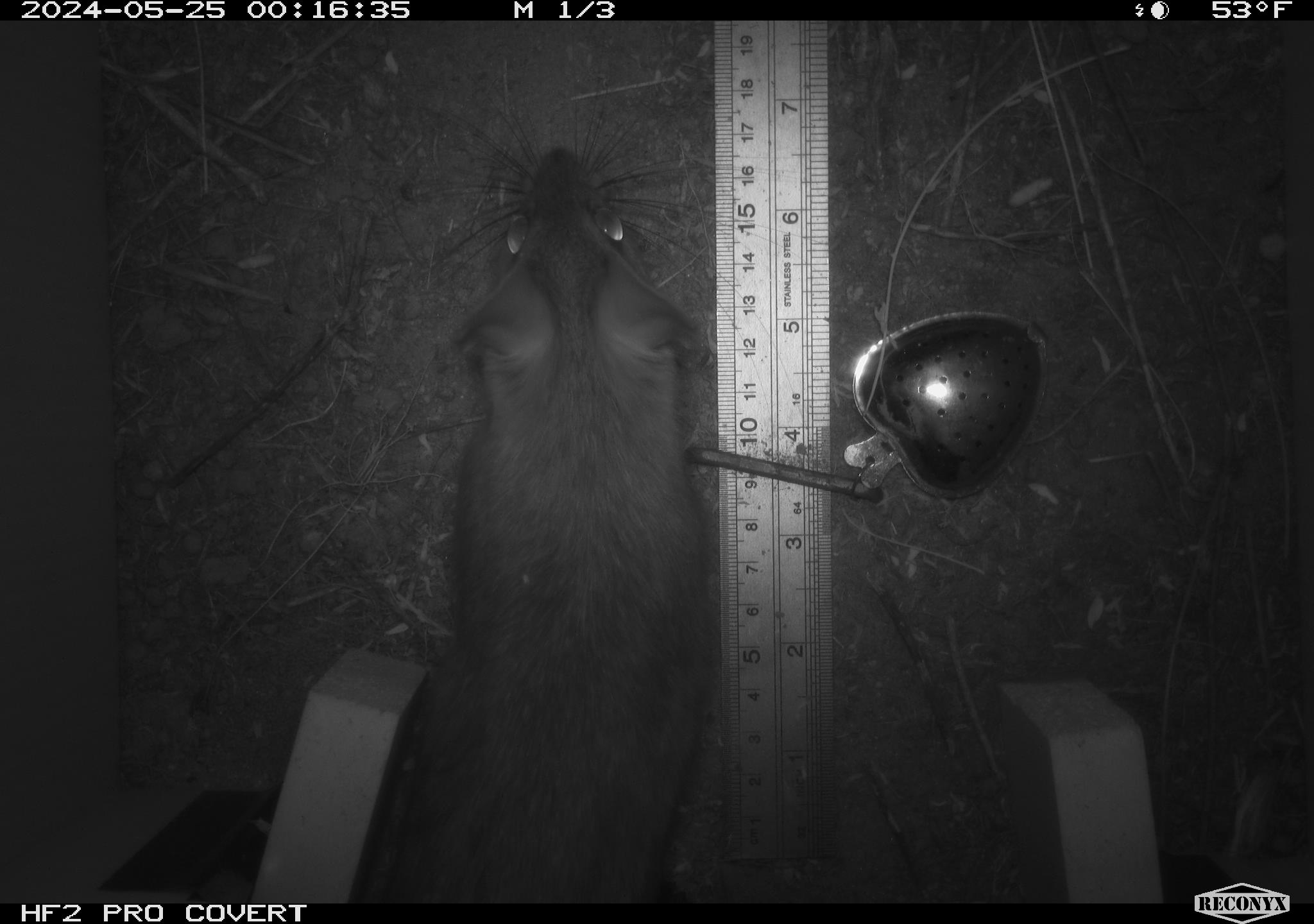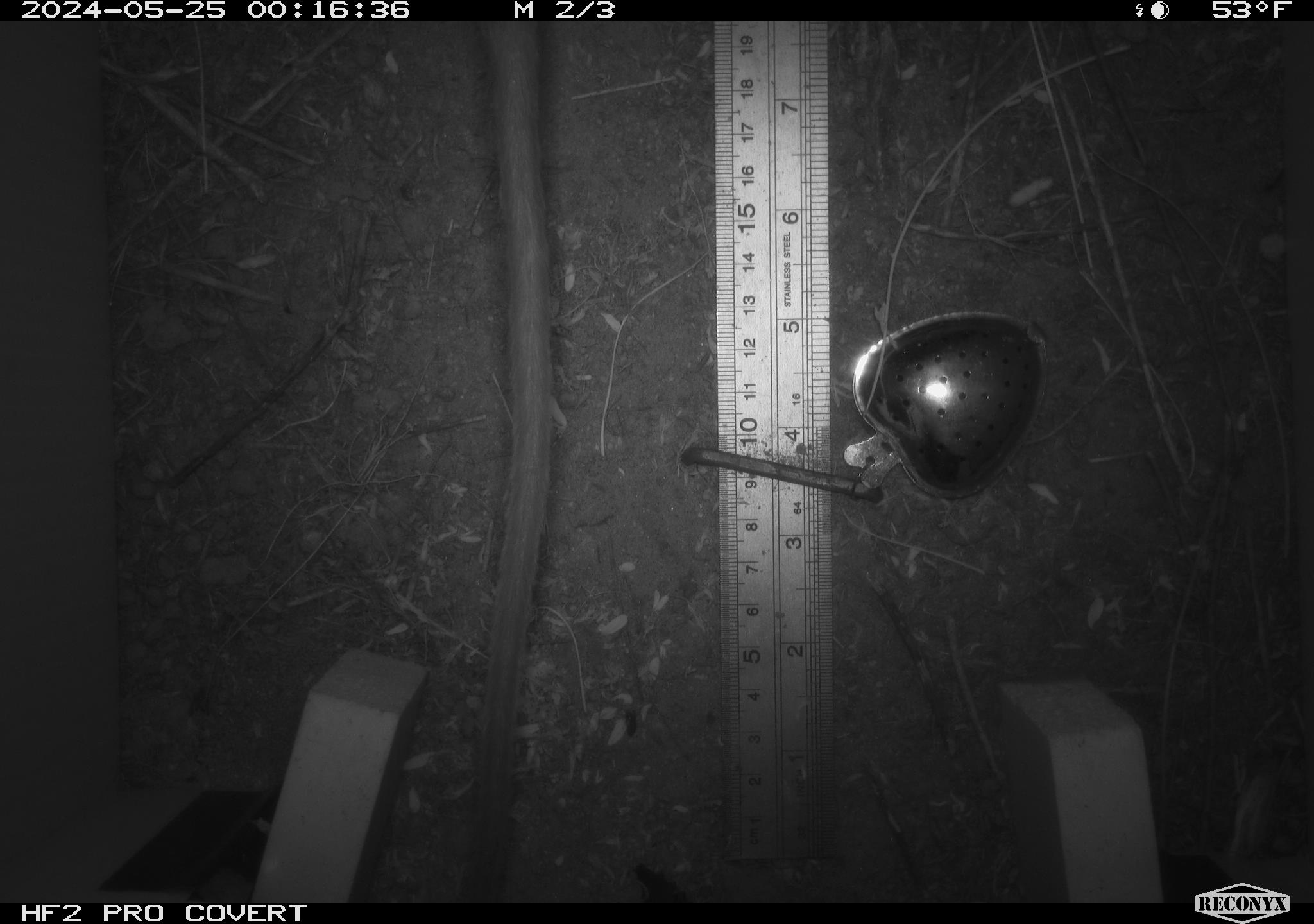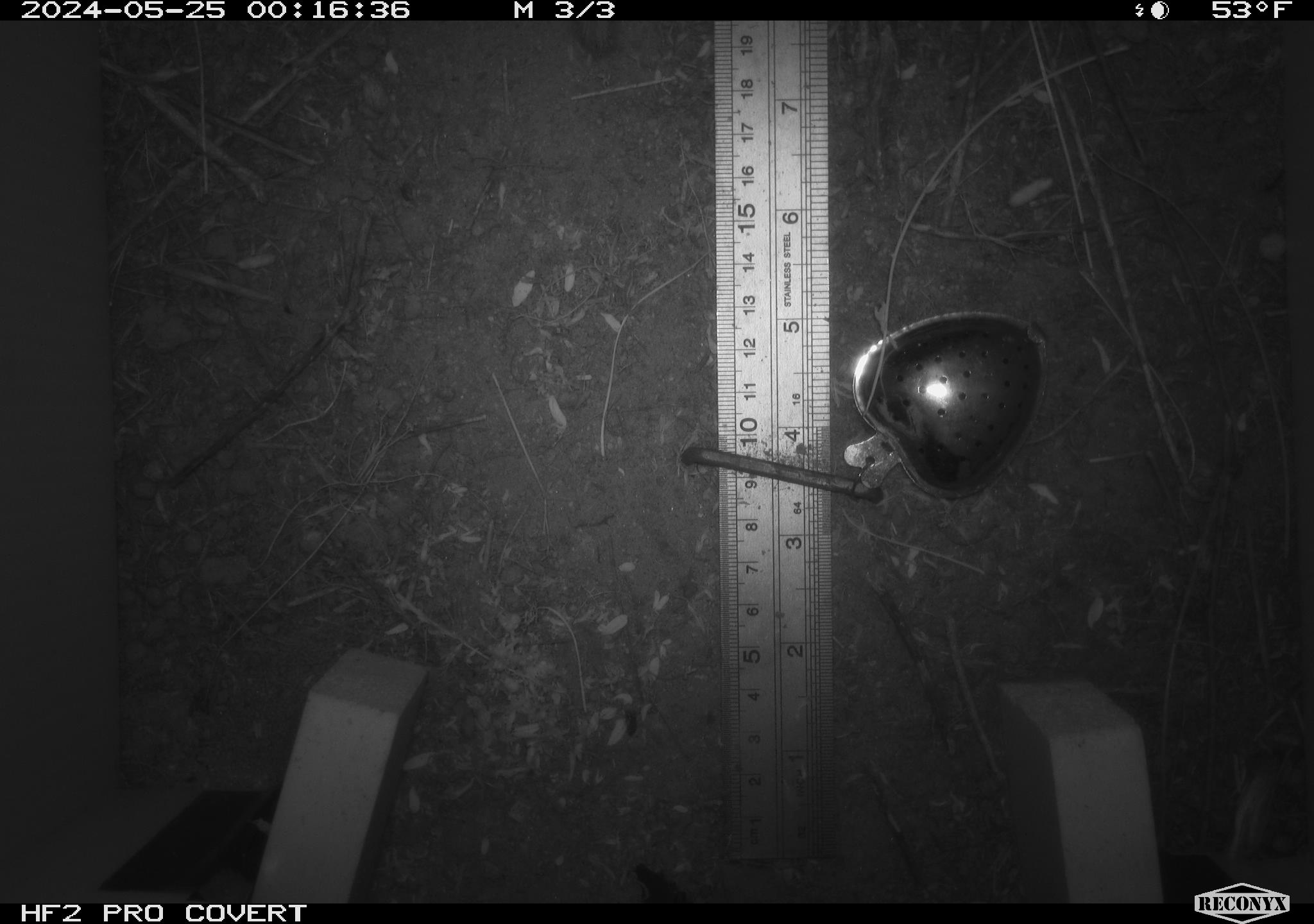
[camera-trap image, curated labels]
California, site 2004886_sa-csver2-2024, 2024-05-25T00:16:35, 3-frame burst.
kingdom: Animalia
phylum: Chordata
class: Mammalia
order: Rodentia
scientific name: Rodentia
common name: rodent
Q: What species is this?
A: Rodent (Rodentia).